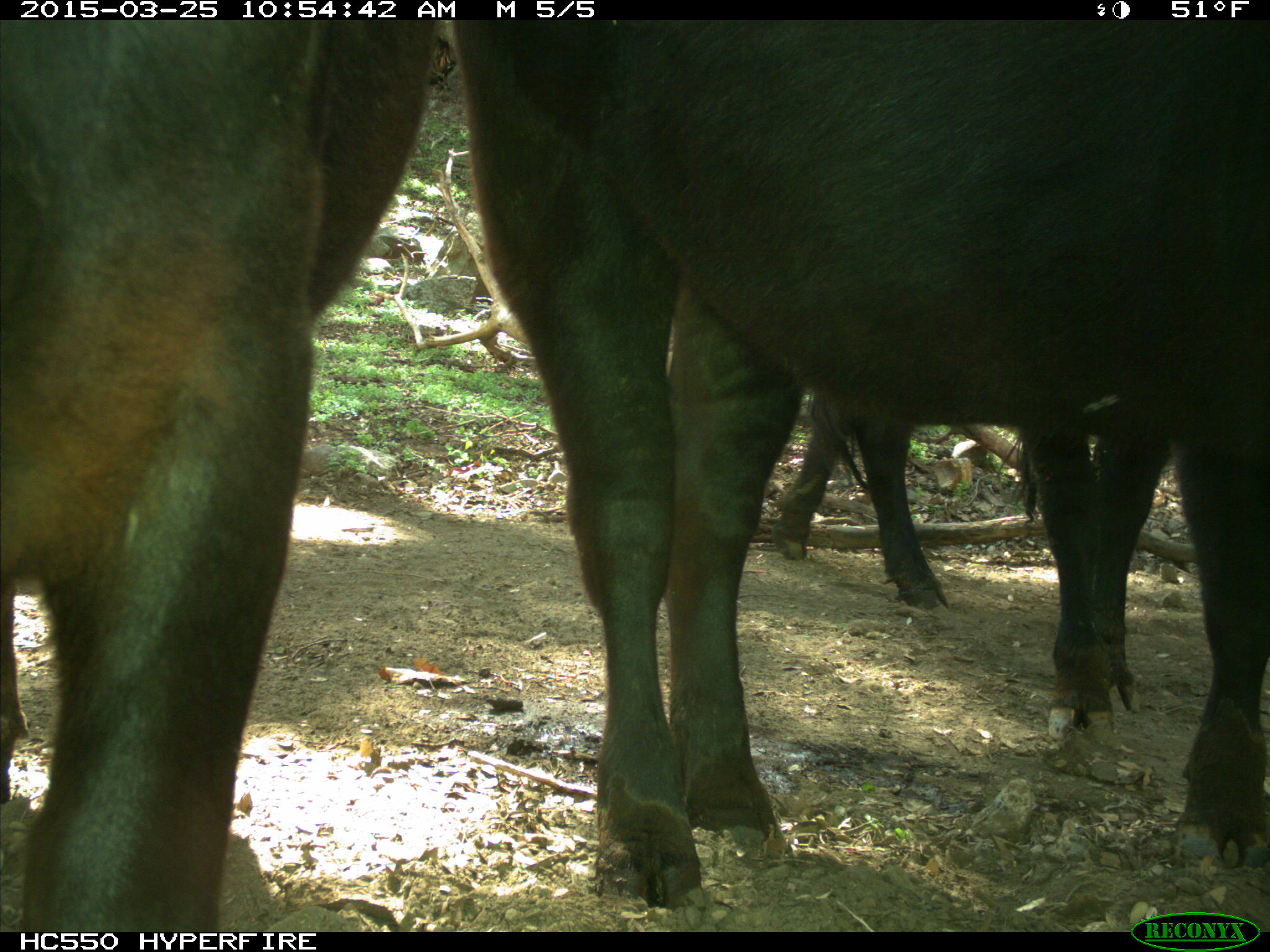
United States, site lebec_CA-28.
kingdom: Animalia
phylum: Chordata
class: Mammalia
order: Artiodactyla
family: Bovidae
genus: Bos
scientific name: Bos taurus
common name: domestic cow